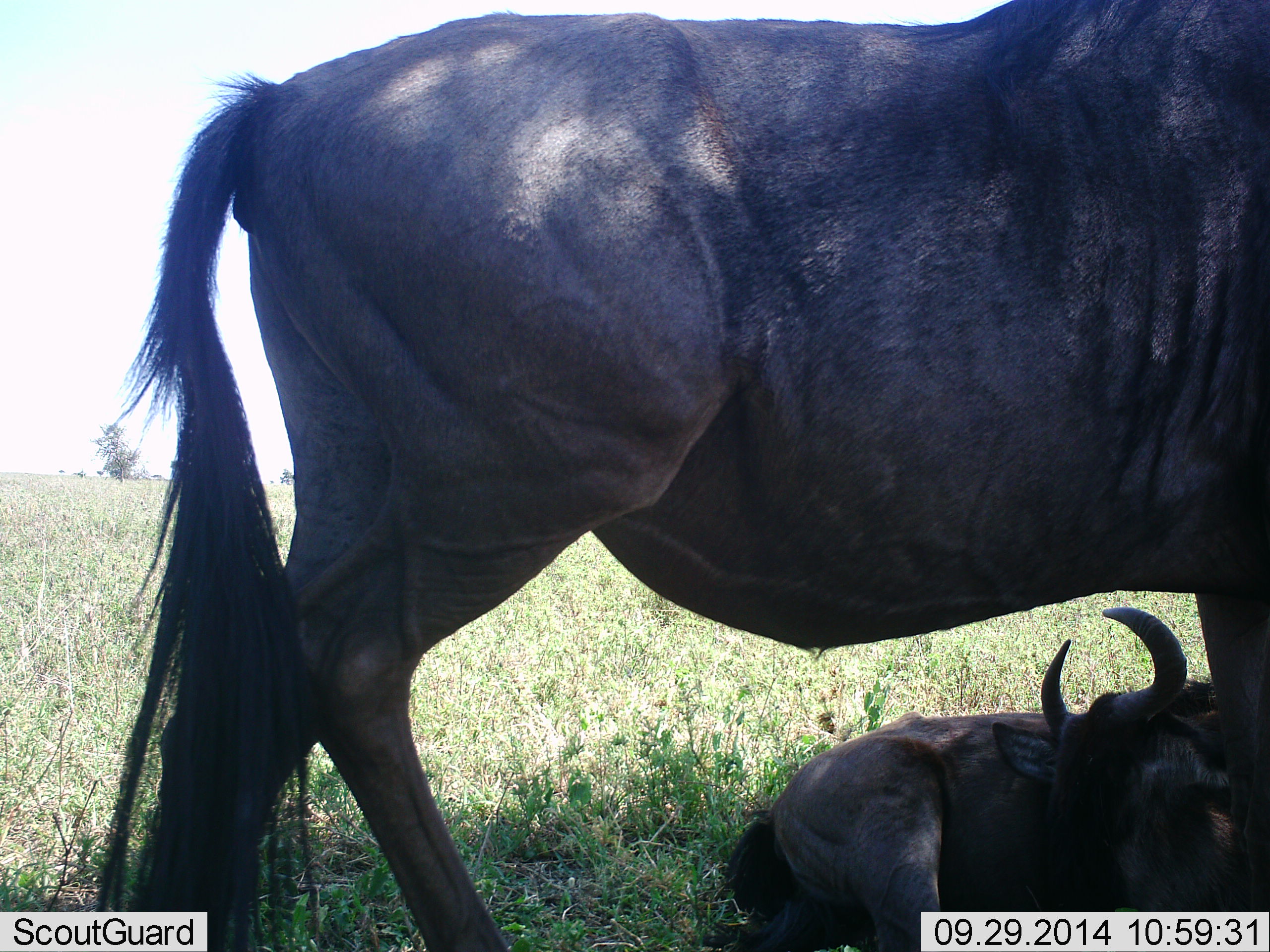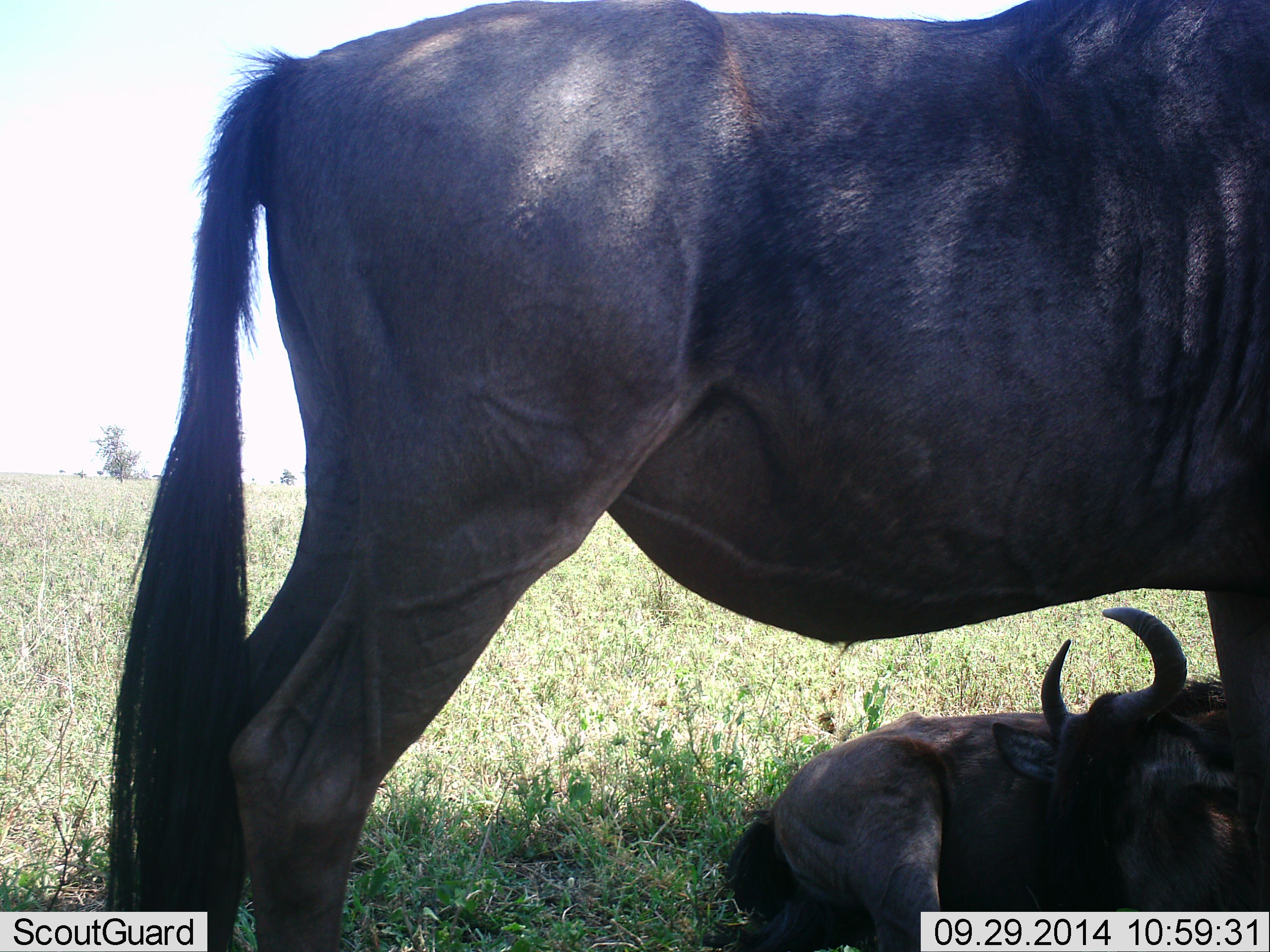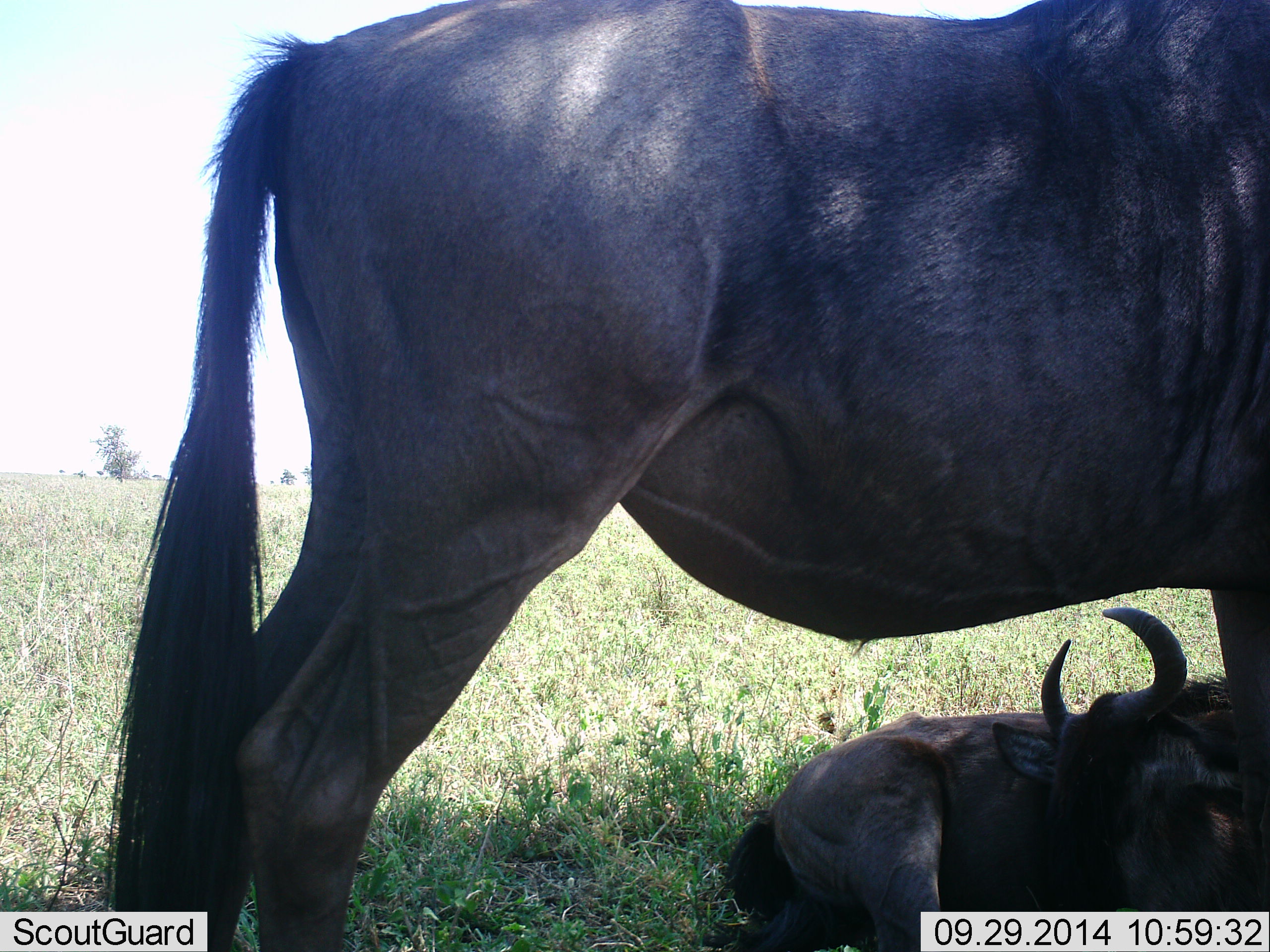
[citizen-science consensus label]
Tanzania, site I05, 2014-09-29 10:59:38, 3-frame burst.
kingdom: Animalia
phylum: Chordata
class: Mammalia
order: Artiodactyla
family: Bovidae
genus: Connochaetes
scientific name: Connochaetes taurinus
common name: blue wildebeest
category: wildebeest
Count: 2.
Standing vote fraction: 100%.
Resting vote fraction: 100%.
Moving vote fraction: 10%.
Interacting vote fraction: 0%.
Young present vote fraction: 10%.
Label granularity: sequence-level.